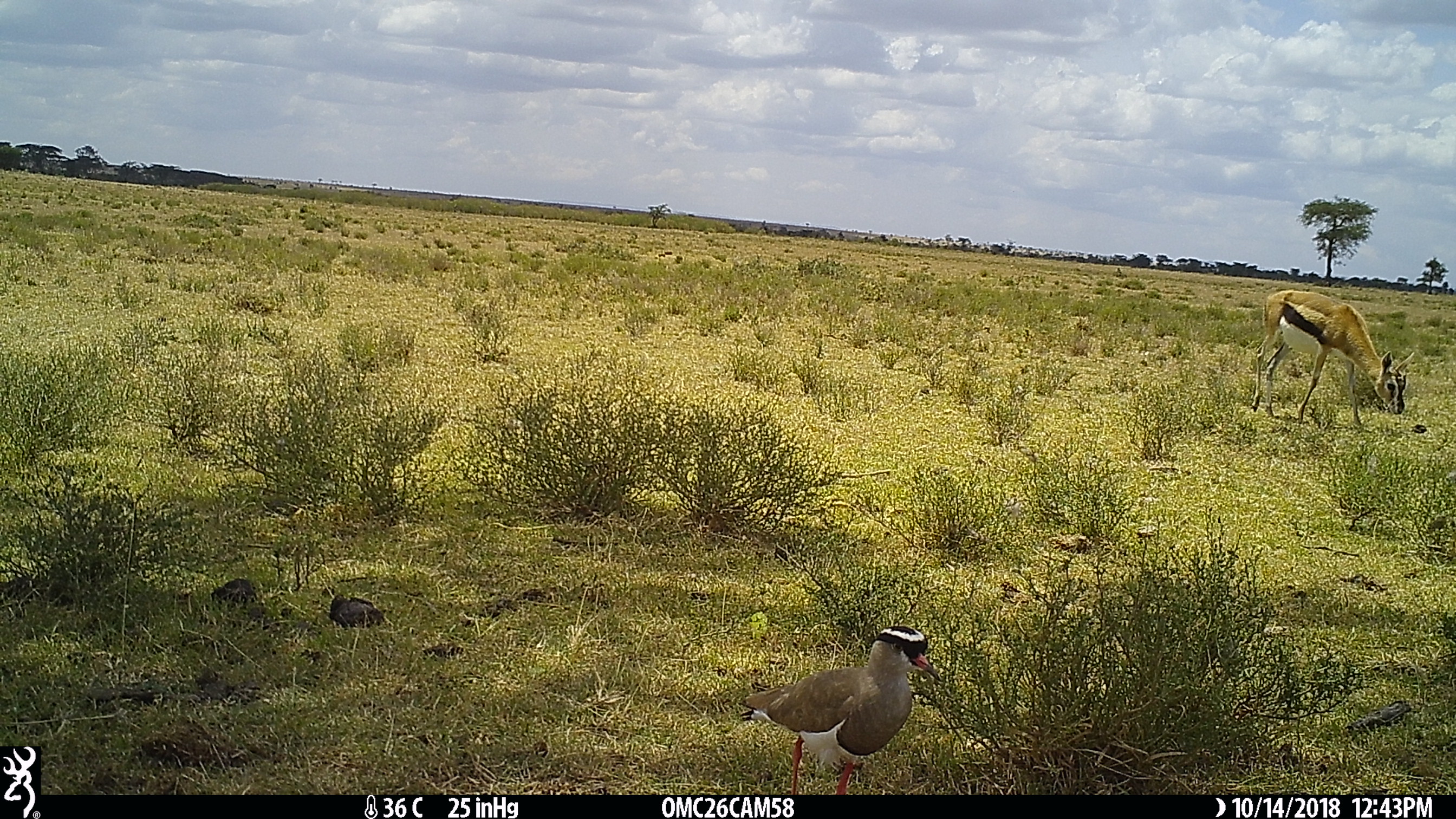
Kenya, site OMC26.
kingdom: Animalia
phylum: Chordata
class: Mammalia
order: Artiodactyla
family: Bovidae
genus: Eudorcas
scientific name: Eudorcas thomsonii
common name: thomon's gazelle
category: gazelle thomsons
Gazelle thomsons (thomon's gazelle) (Eudorcas thomsonii).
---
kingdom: Animalia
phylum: Chordata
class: Aves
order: Charadriiformes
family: Charadriidae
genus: Vanellus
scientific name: Vanellus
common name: lapwing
Lapwing (Vanellus).